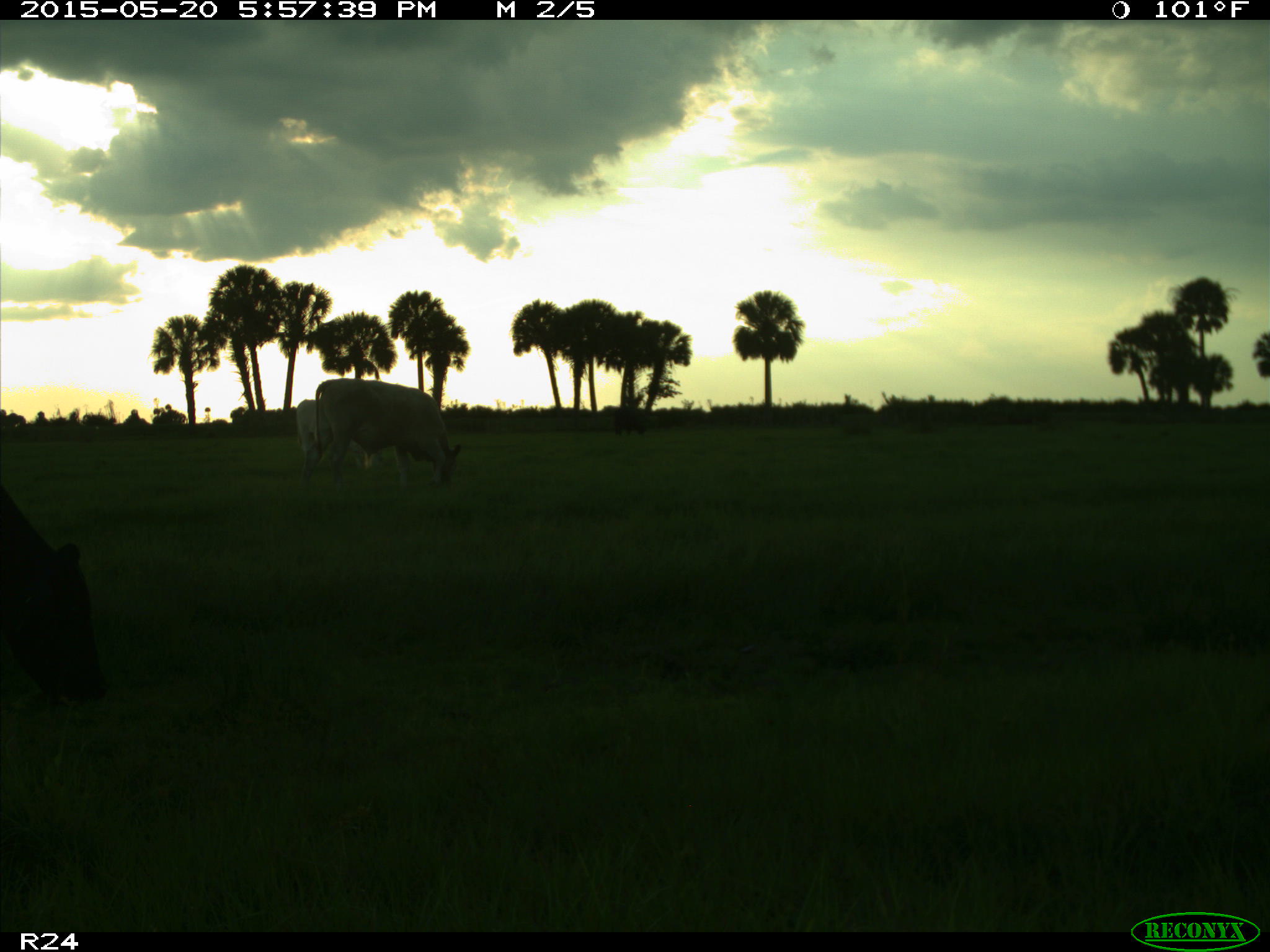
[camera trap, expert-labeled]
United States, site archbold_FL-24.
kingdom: Animalia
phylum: Chordata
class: Mammalia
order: Artiodactyla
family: Bovidae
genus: Bos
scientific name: Bos taurus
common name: domestic cow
Bos taurus (domestic cow).